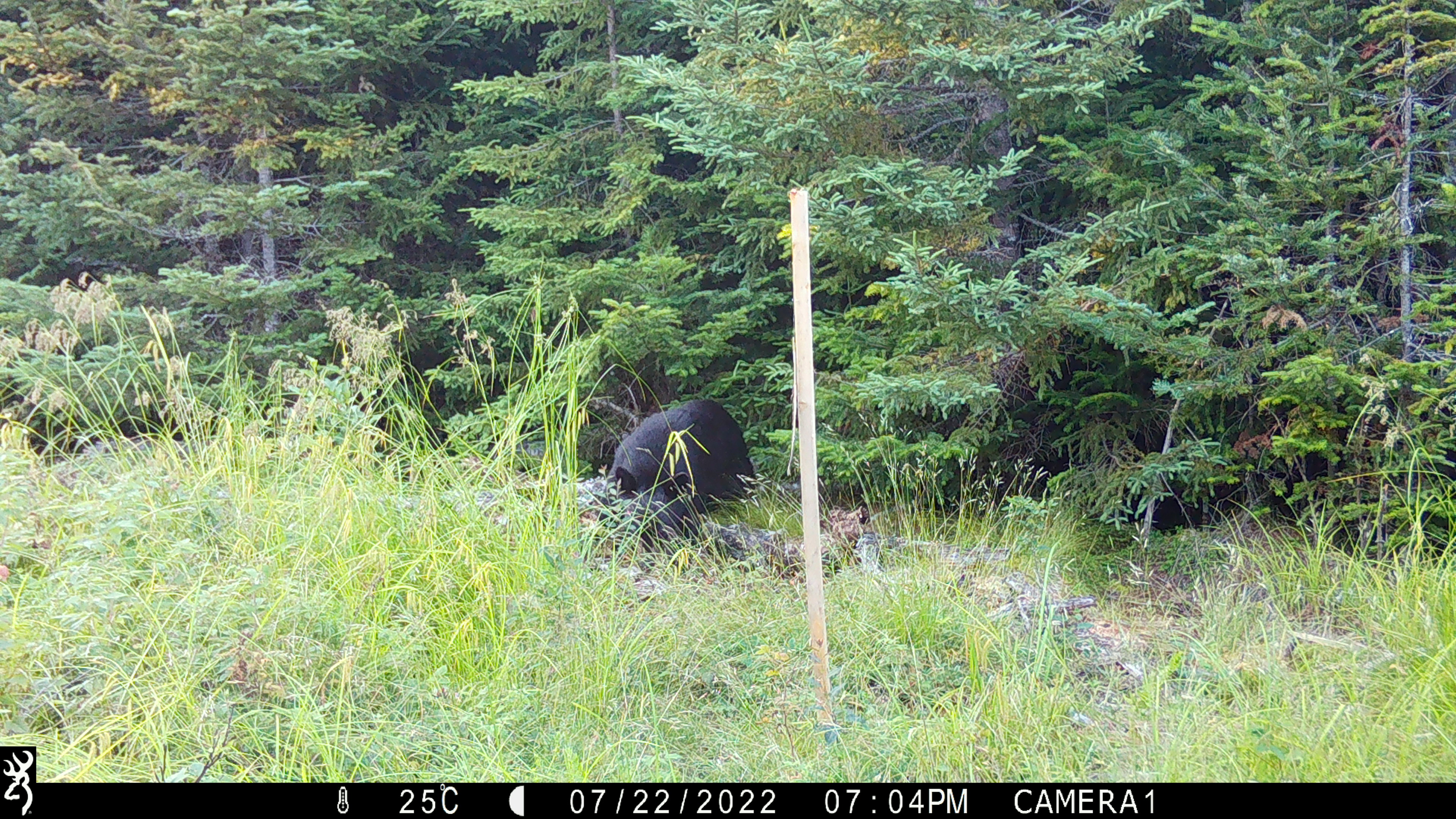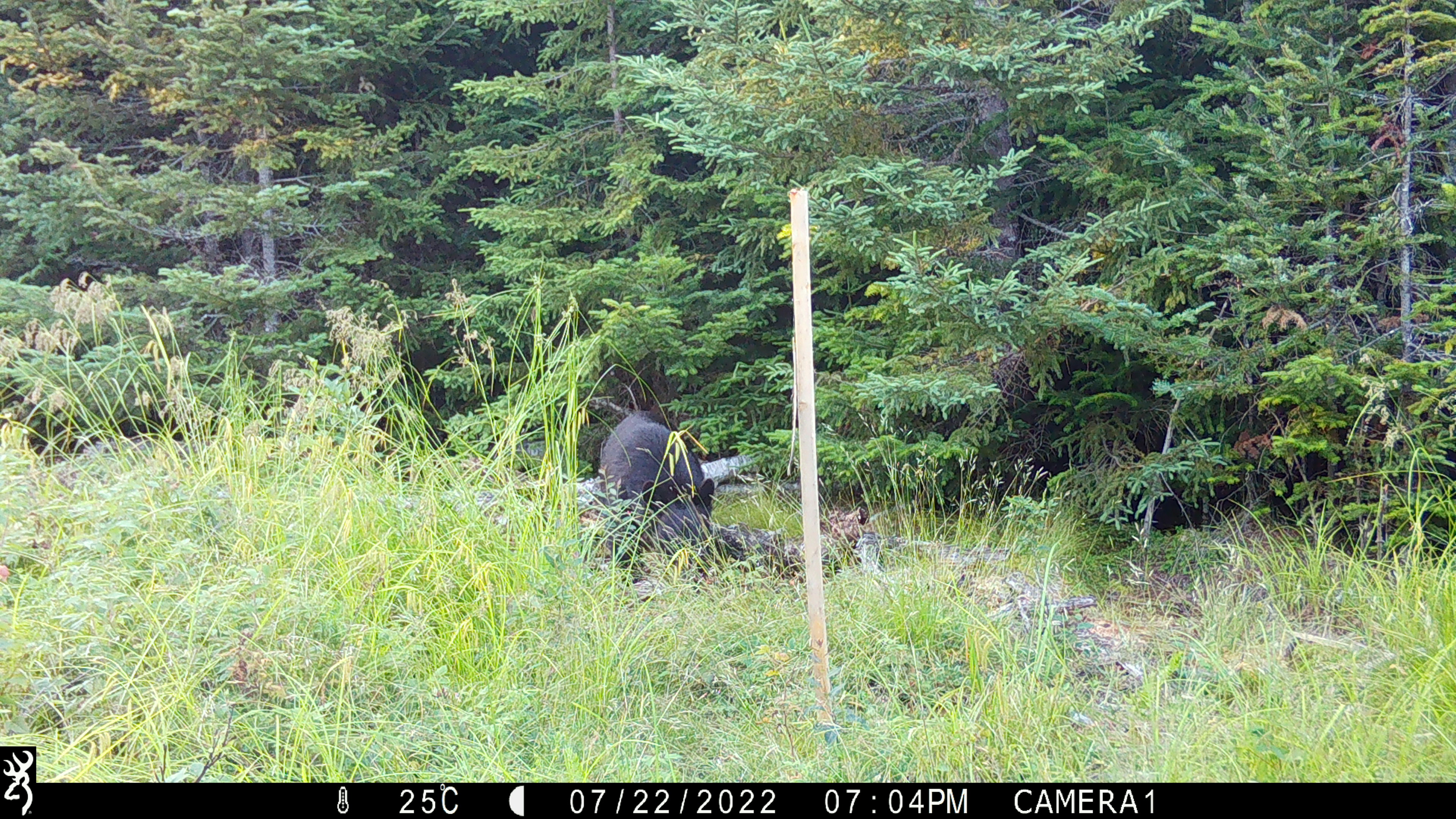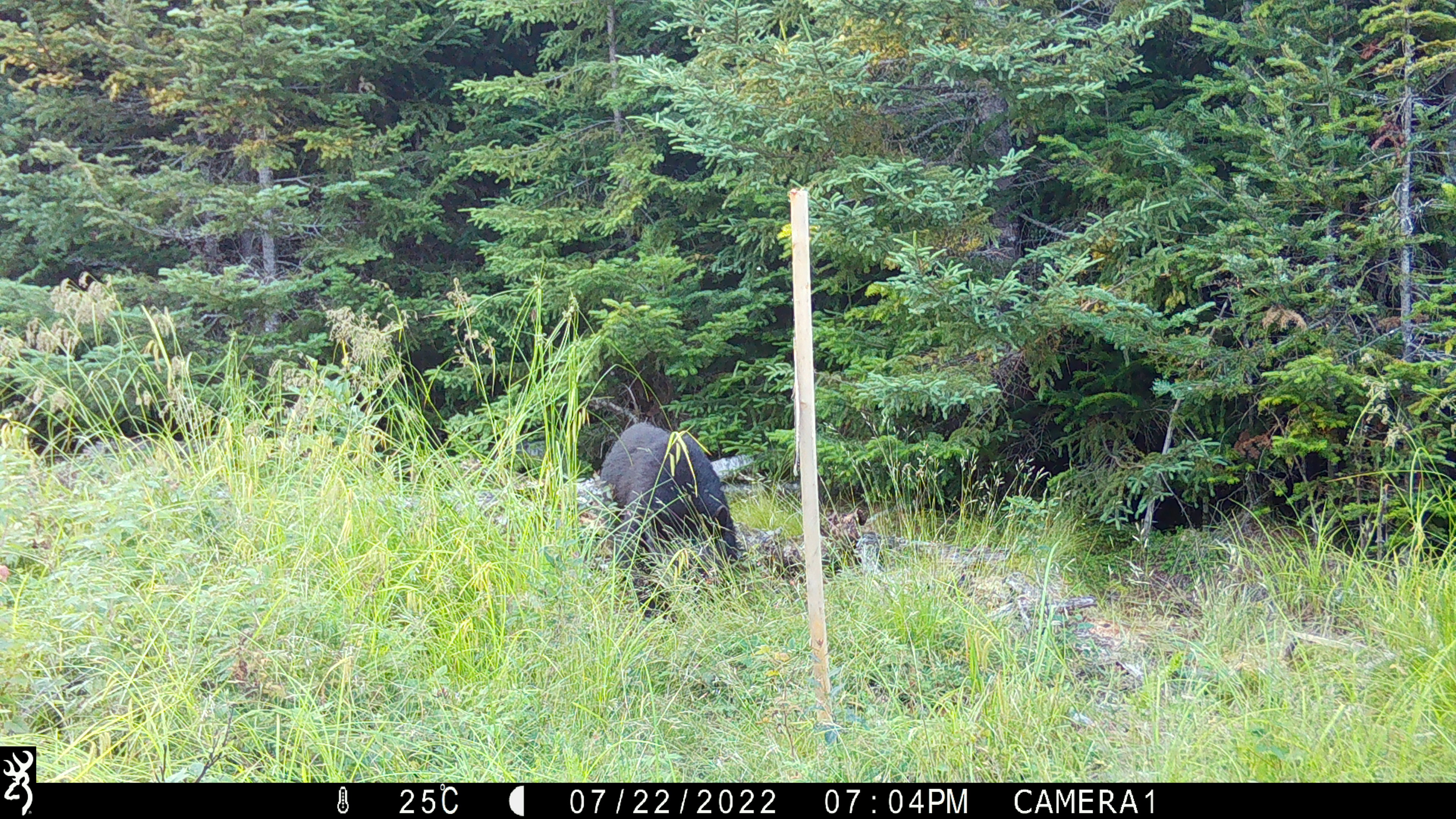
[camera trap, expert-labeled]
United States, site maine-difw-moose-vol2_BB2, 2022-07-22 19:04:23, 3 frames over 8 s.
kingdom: Animalia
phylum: Chordata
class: Mammalia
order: Carnivora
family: Ursidae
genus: Ursus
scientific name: Ursus americanus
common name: black bear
Black bear (Ursus americanus).